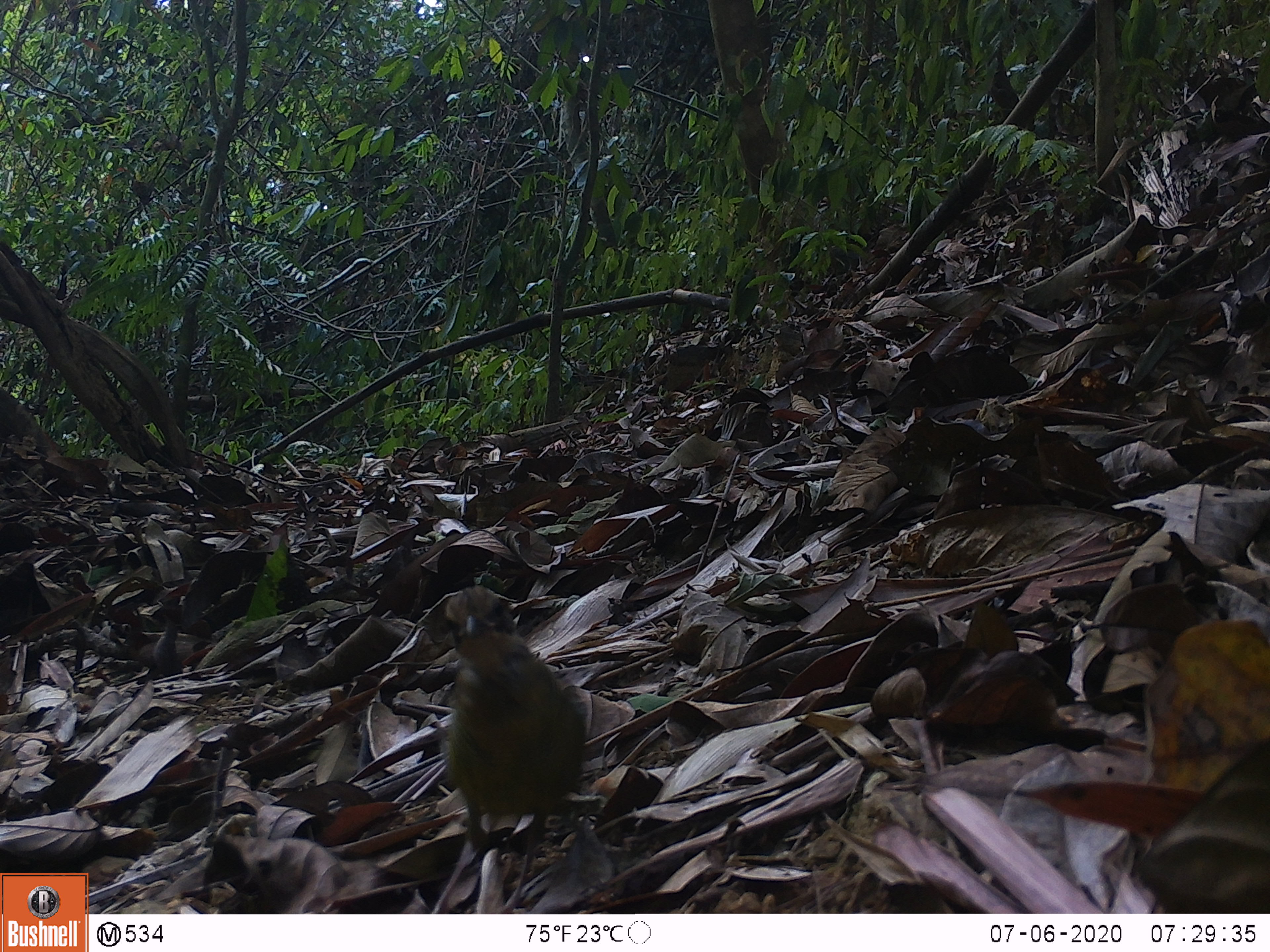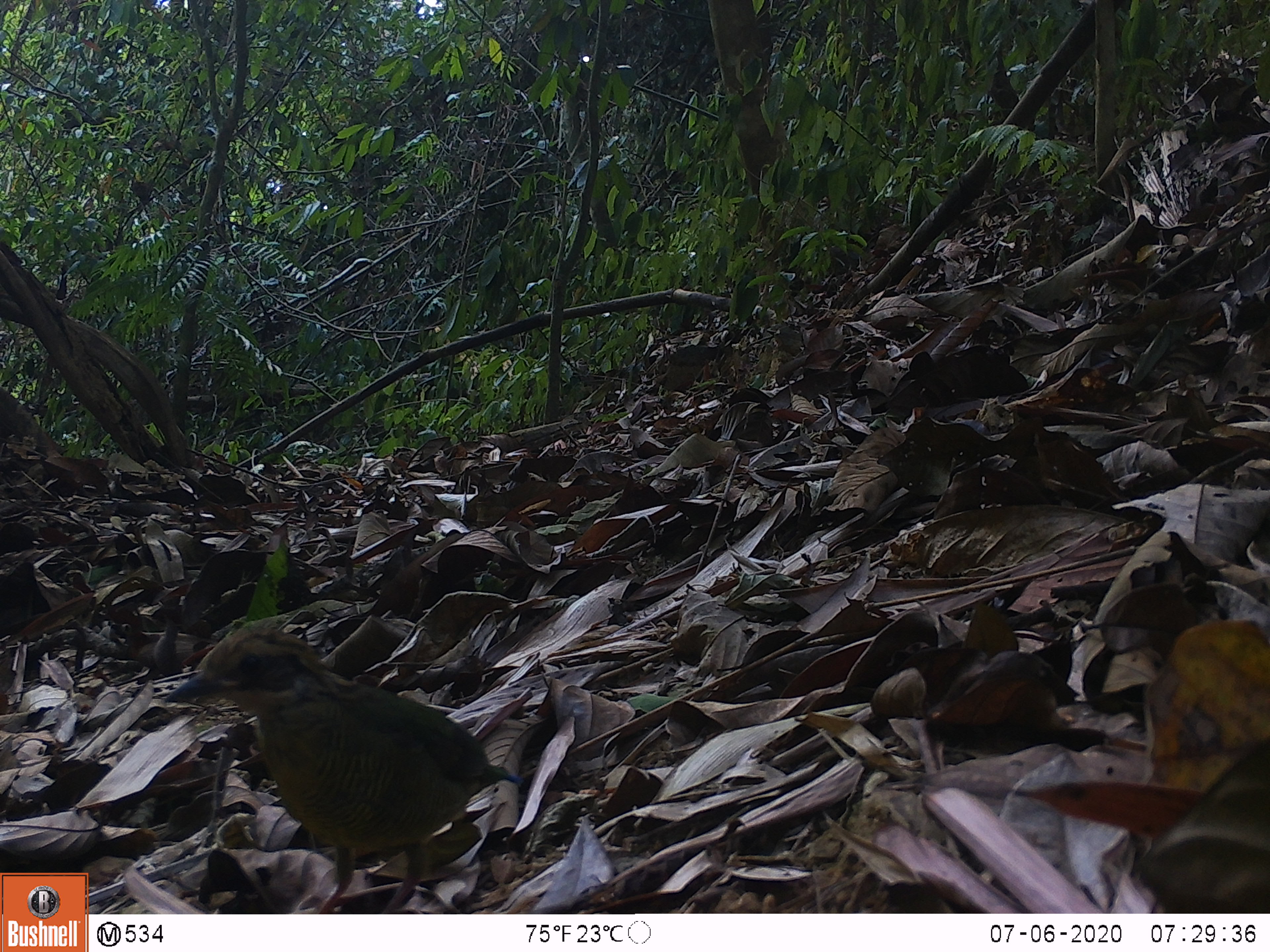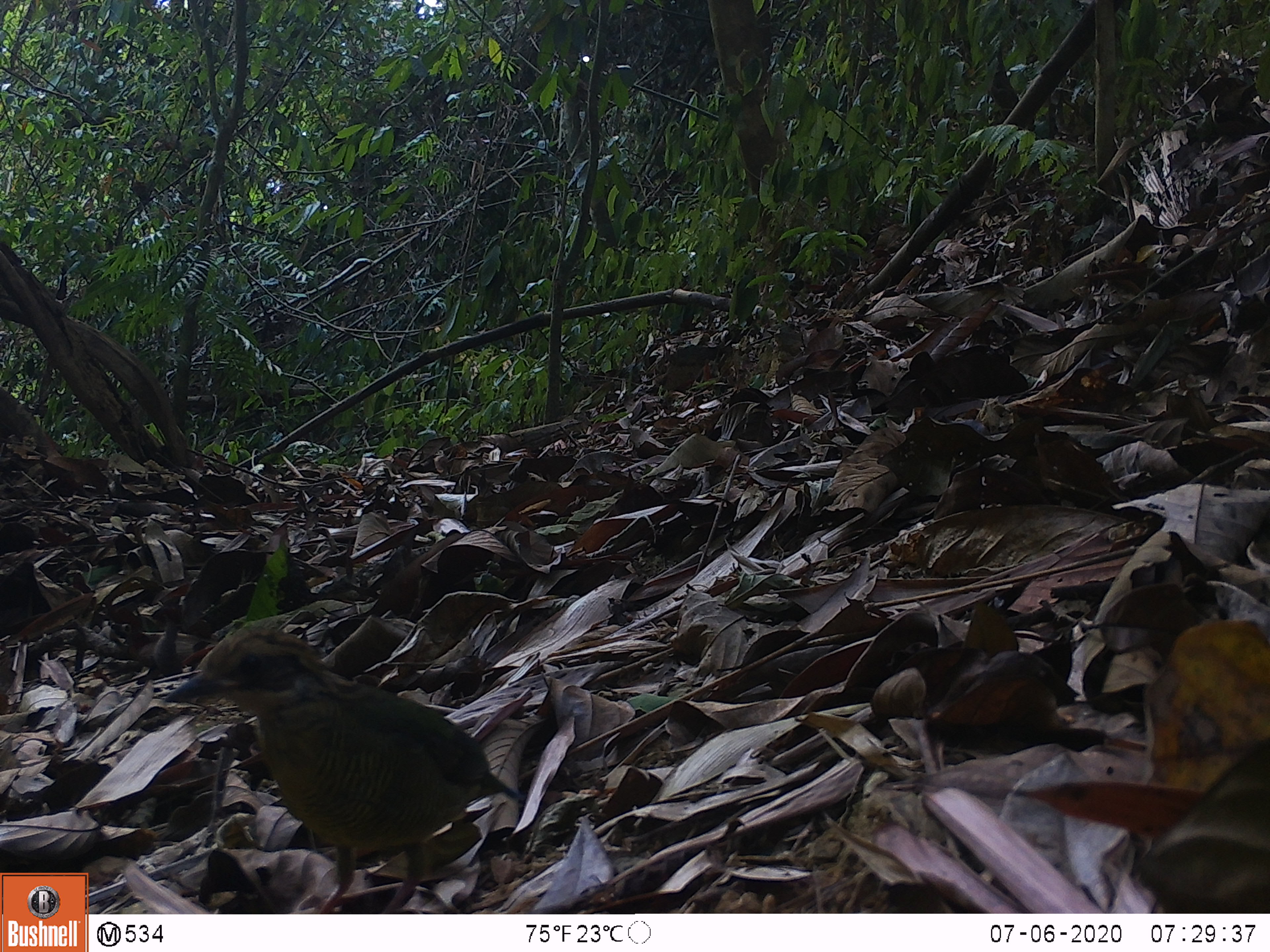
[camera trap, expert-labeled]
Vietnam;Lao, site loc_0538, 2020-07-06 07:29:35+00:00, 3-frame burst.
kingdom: Animalia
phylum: Chordata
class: Aves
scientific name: Aves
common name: bird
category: unidentified bird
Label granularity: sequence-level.